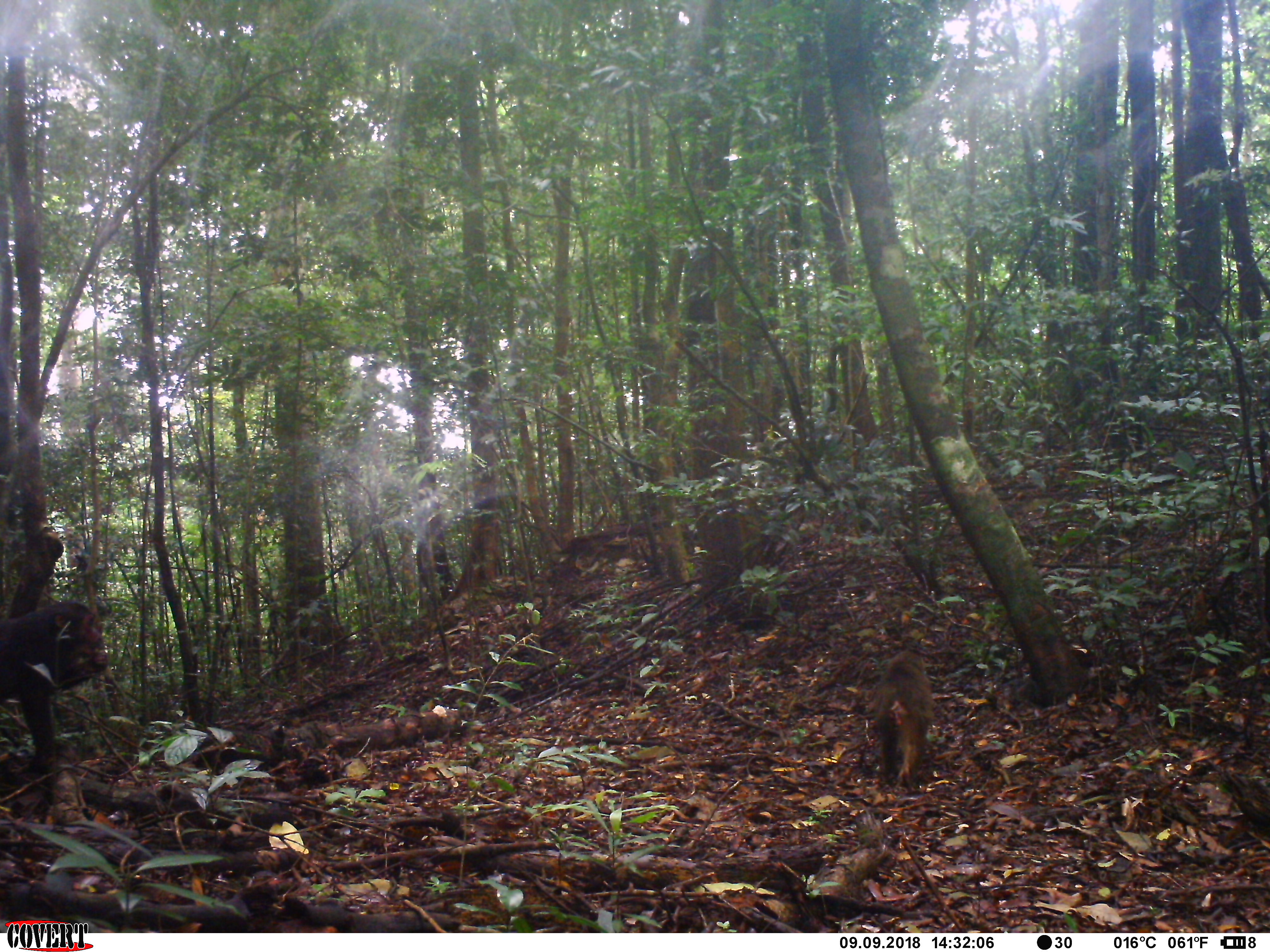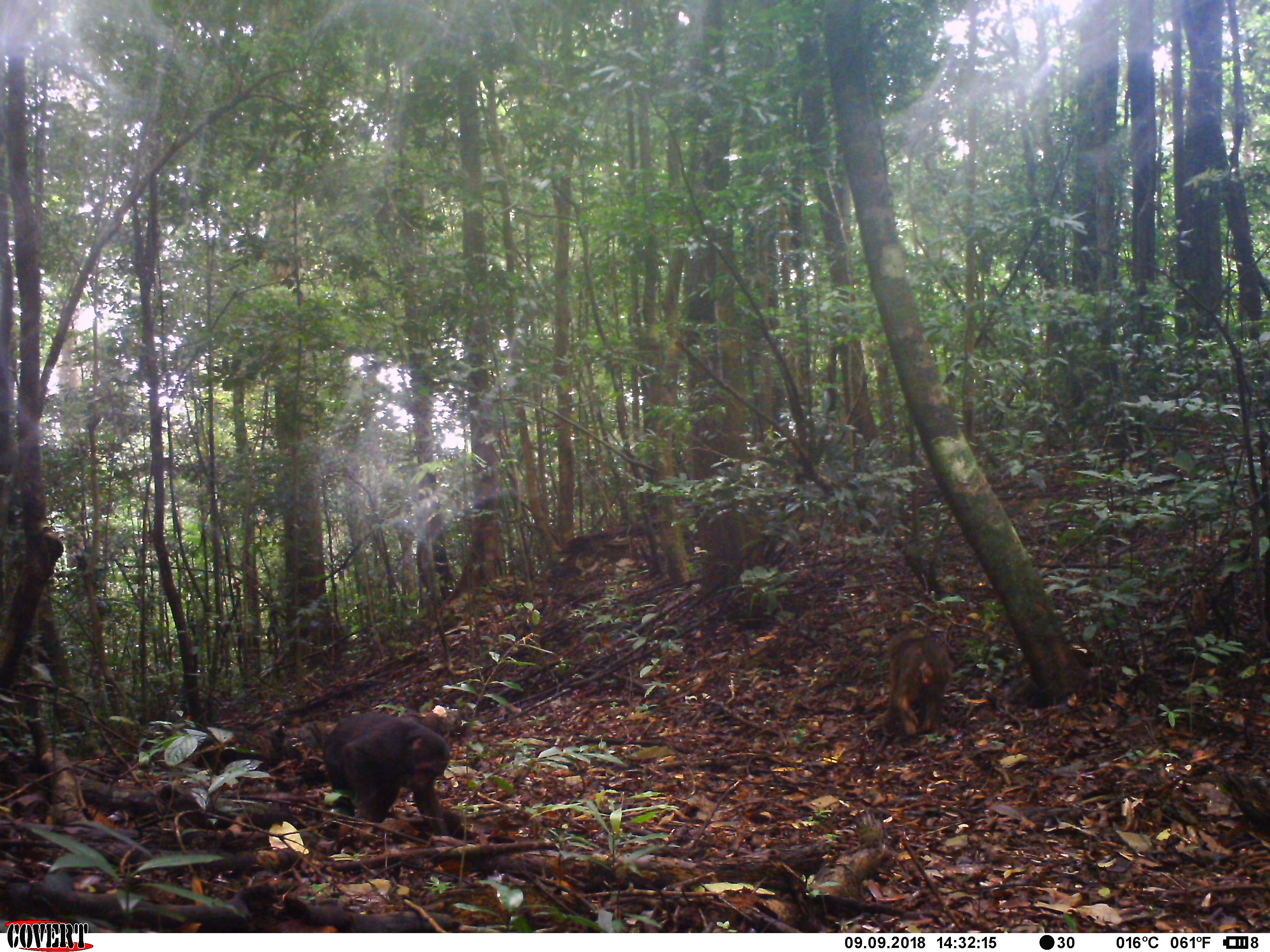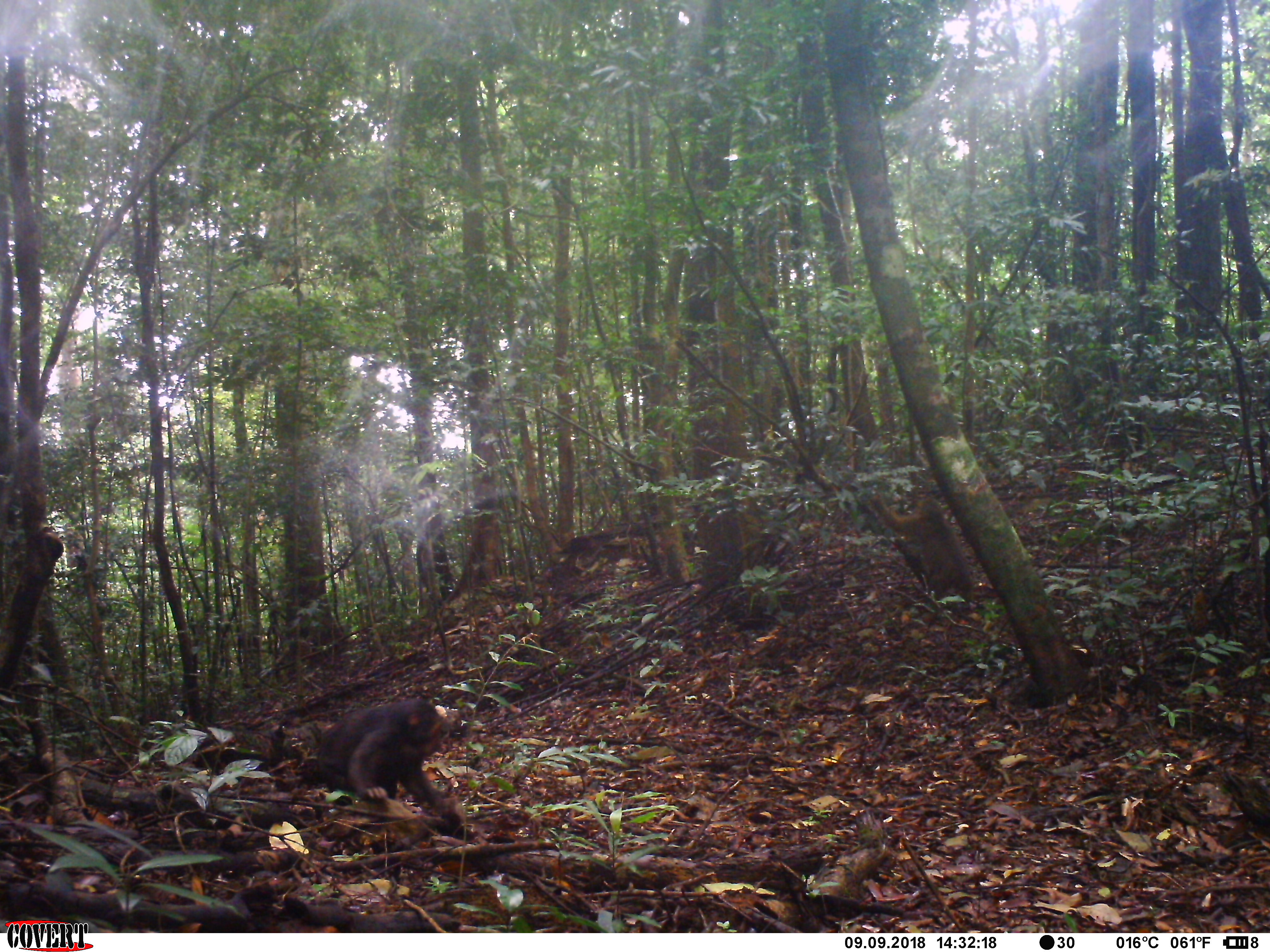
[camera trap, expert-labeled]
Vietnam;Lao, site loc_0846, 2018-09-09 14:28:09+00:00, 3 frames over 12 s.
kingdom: Animalia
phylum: Chordata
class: Mammalia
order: Primates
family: Cercopithecidae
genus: Macaca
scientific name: Macaca arctoides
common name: stump-tailed macaque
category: stump tailed macaque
Stump tailed macaque (stump-tailed macaque) (Macaca arctoides). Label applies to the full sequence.